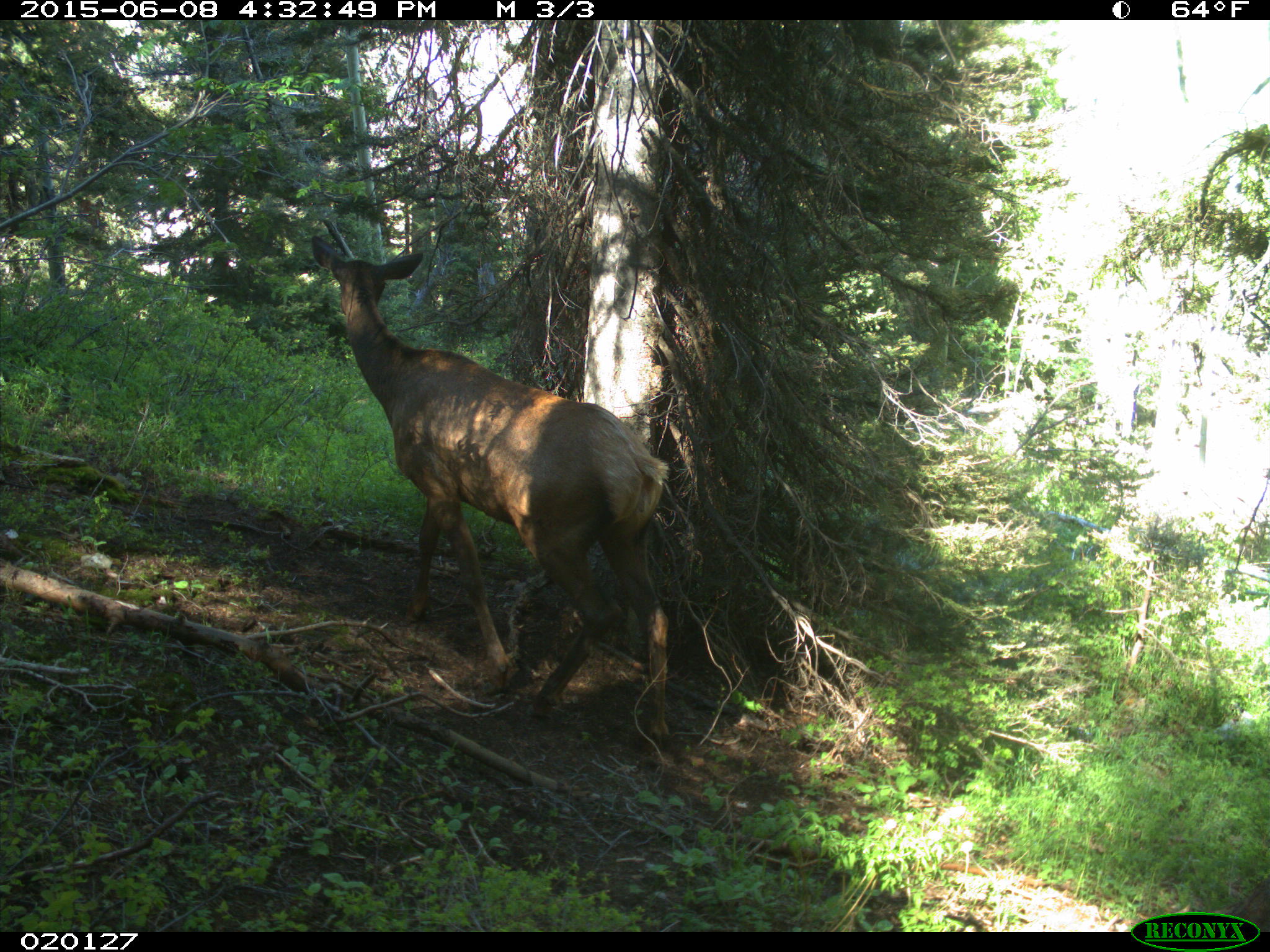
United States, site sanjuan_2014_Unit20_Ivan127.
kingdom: Animalia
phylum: Chordata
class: Mammalia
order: Artiodactyla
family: Cervidae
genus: Cervus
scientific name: Cervus elaphus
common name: red deer